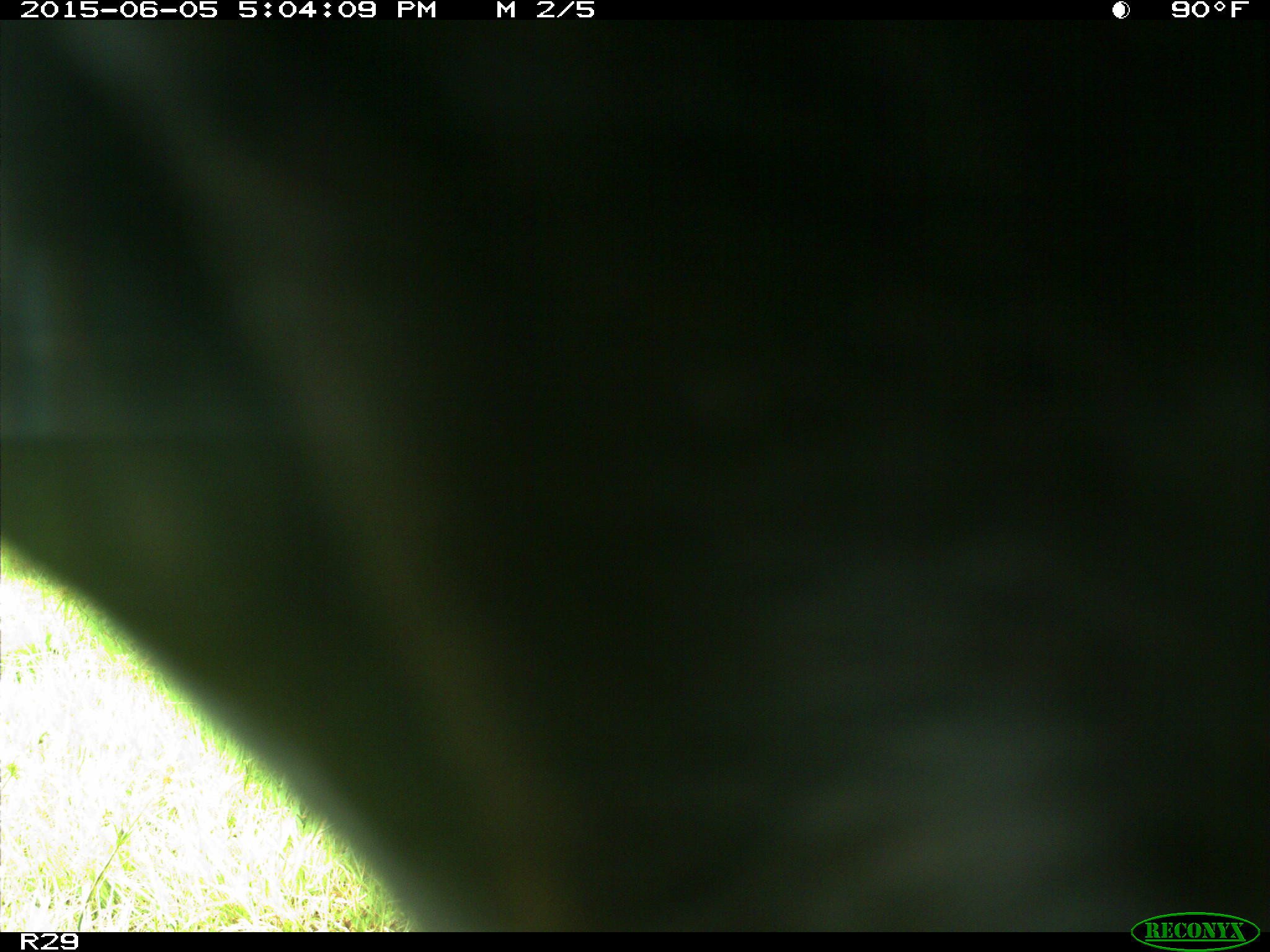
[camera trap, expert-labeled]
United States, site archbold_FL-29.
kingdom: Animalia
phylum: Chordata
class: Mammalia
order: Artiodactyla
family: Bovidae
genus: Bos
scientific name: Bos taurus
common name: domestic cow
Bos taurus (domestic cow).